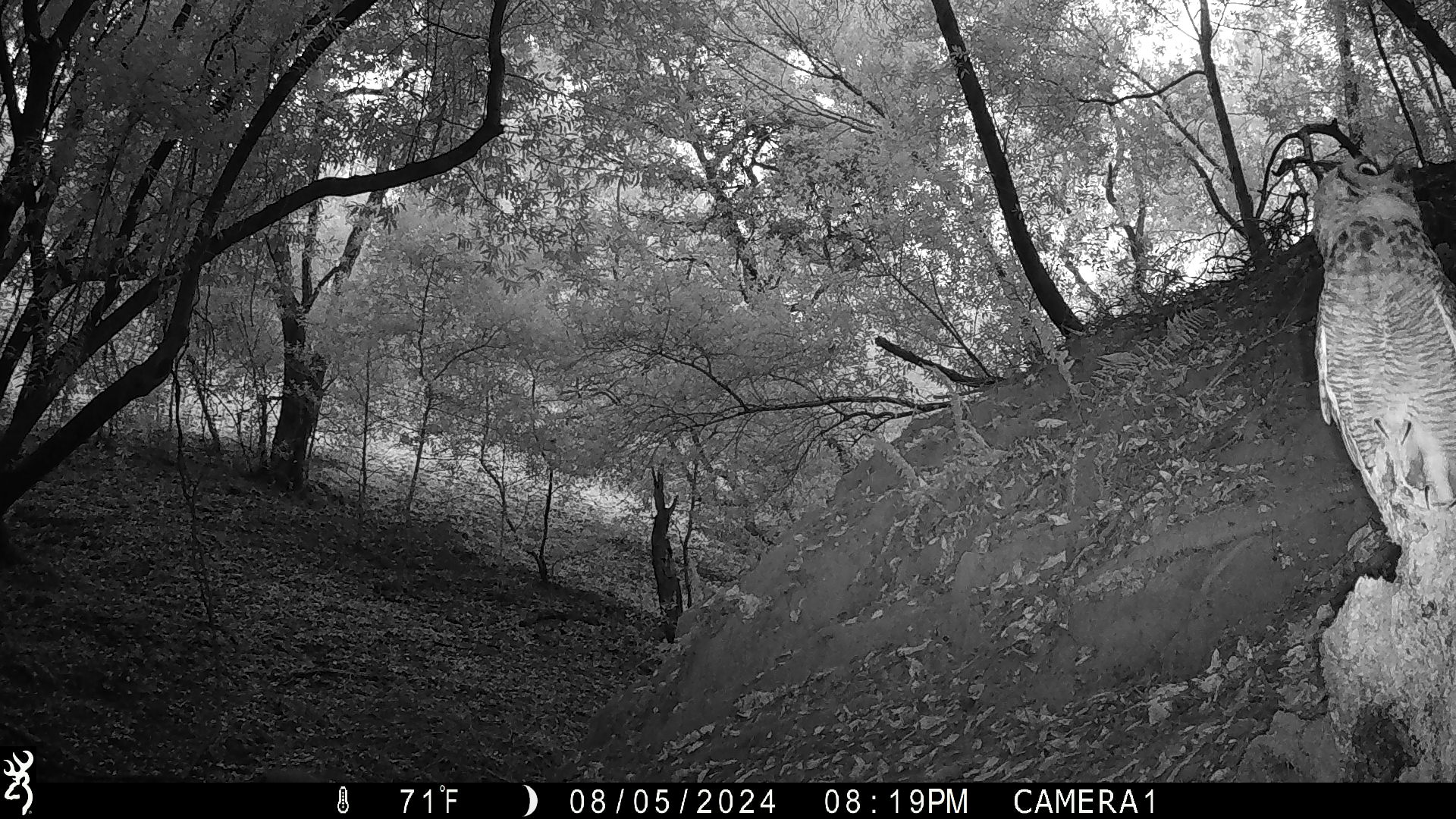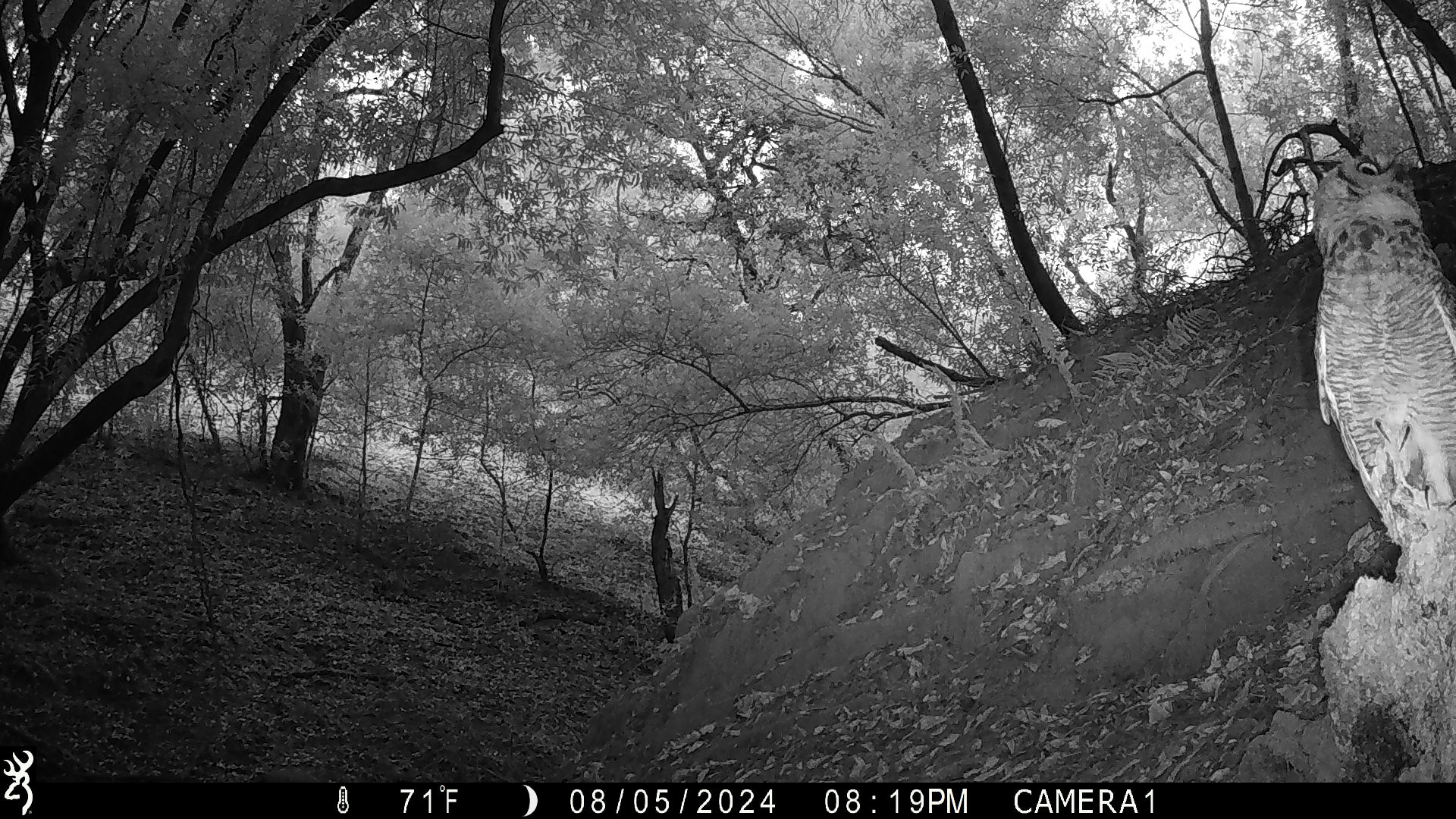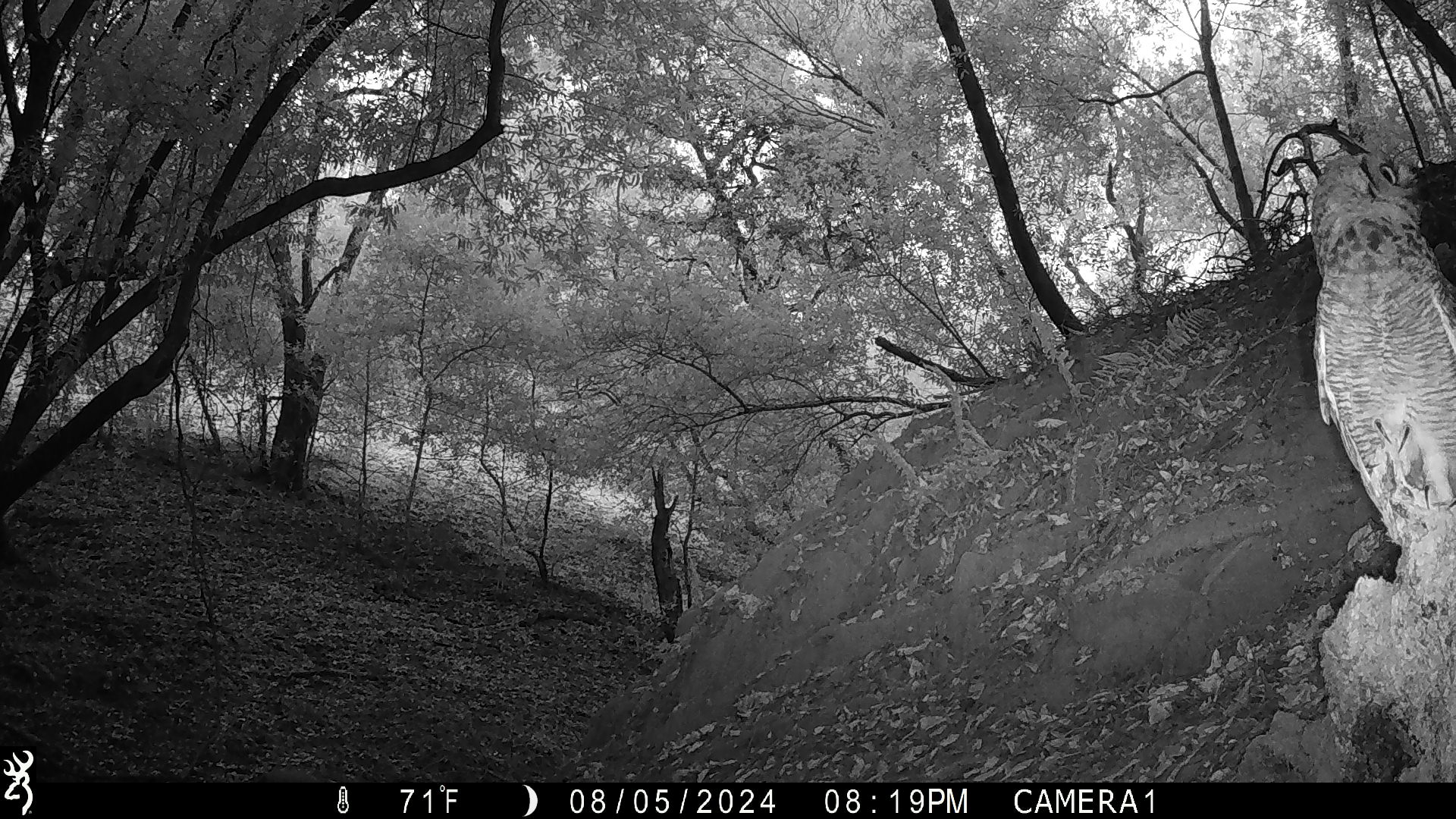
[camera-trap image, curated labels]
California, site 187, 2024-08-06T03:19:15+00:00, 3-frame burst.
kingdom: Animalia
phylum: Chordata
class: Aves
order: Strigiformes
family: Strigidae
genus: Bubo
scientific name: Bubo virginianus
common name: great horned owl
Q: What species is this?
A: Great horned owl (Bubo virginianus).